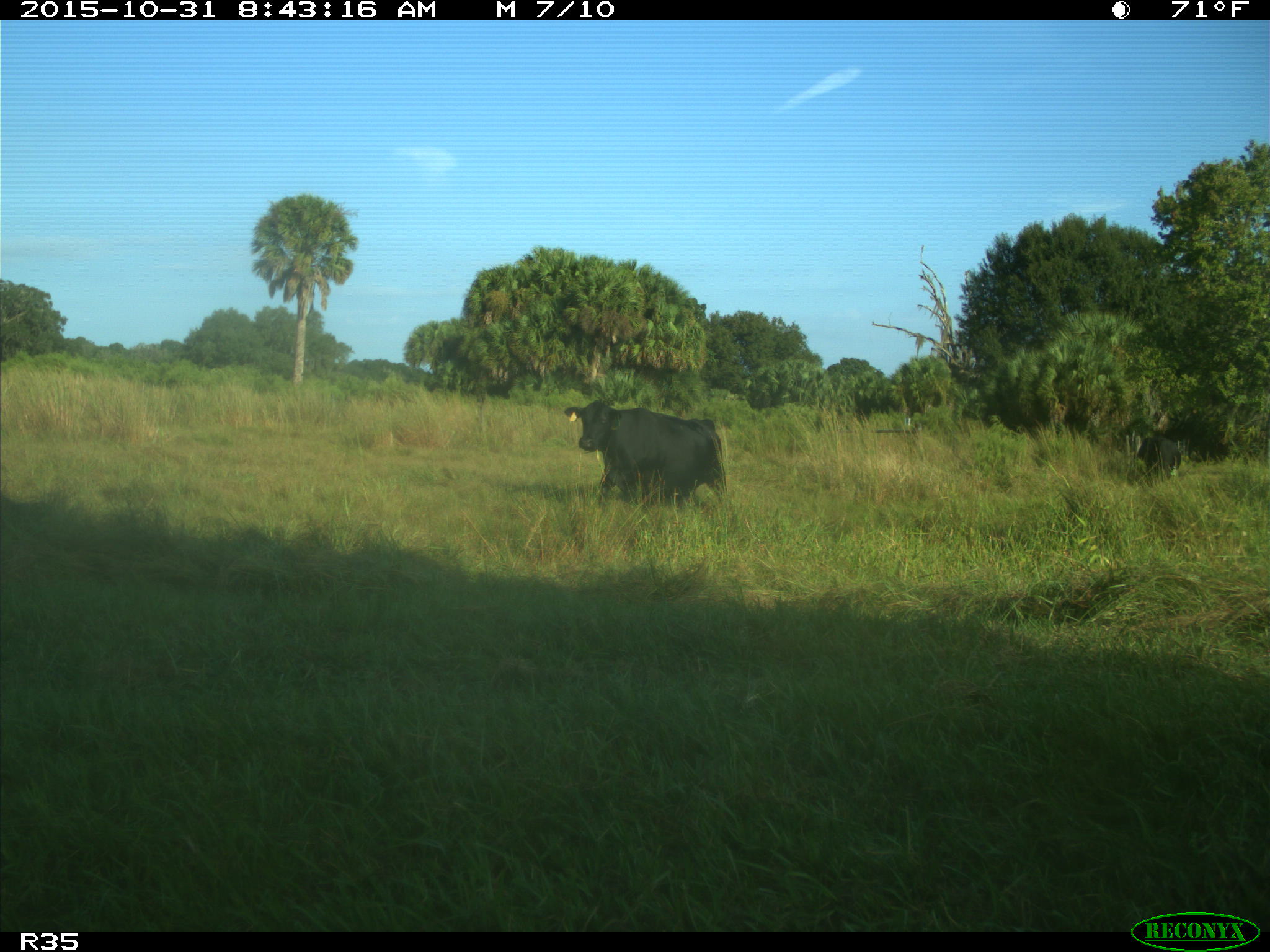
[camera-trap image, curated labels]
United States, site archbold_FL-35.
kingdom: Animalia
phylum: Chordata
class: Mammalia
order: Artiodactyla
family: Bovidae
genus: Bos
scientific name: Bos taurus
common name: domestic cow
Bos taurus (domestic cow).